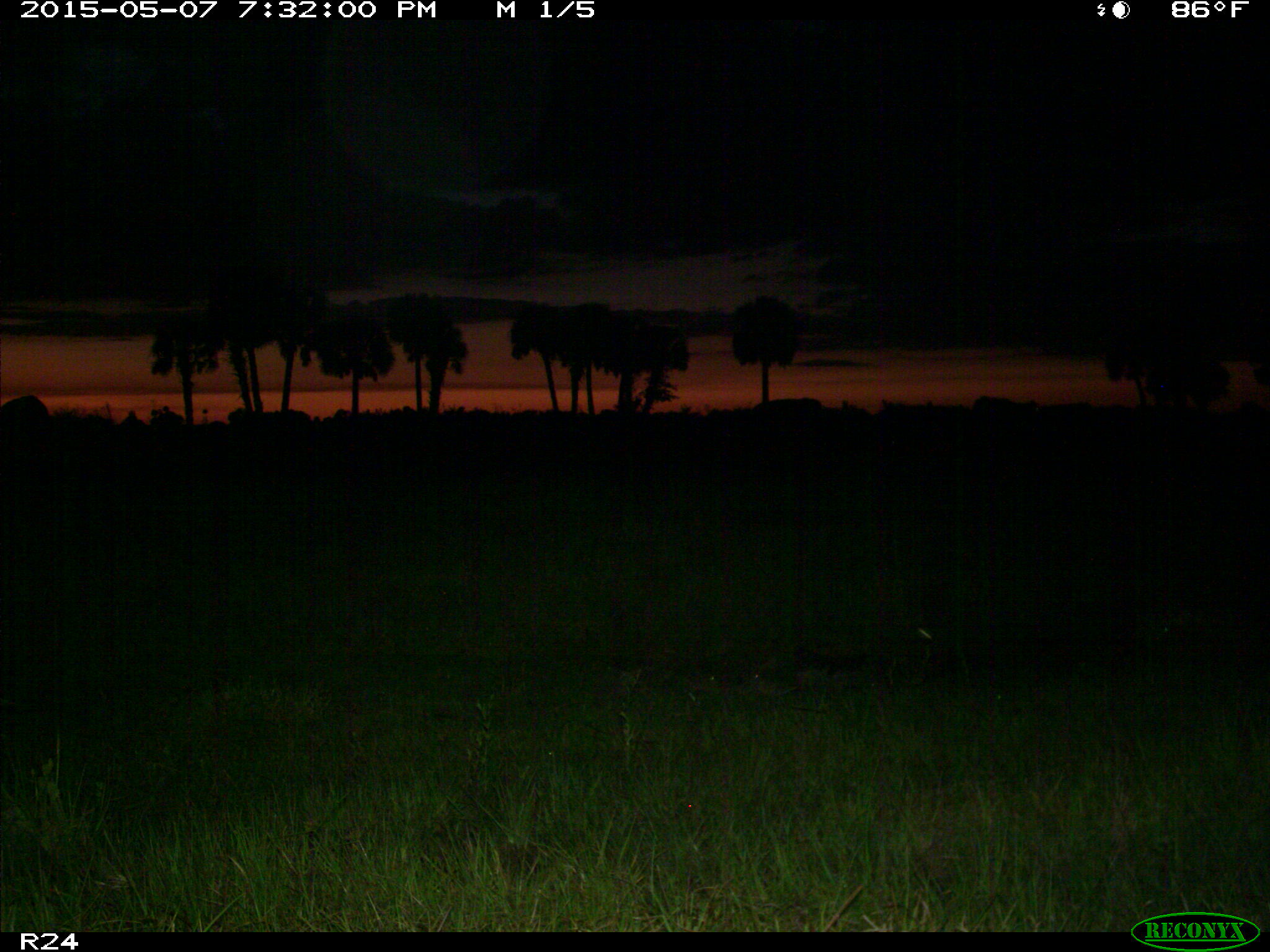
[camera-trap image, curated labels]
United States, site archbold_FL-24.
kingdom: Animalia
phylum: Chordata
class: Mammalia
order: Artiodactyla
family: Bovidae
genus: Bos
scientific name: Bos taurus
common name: domestic cow